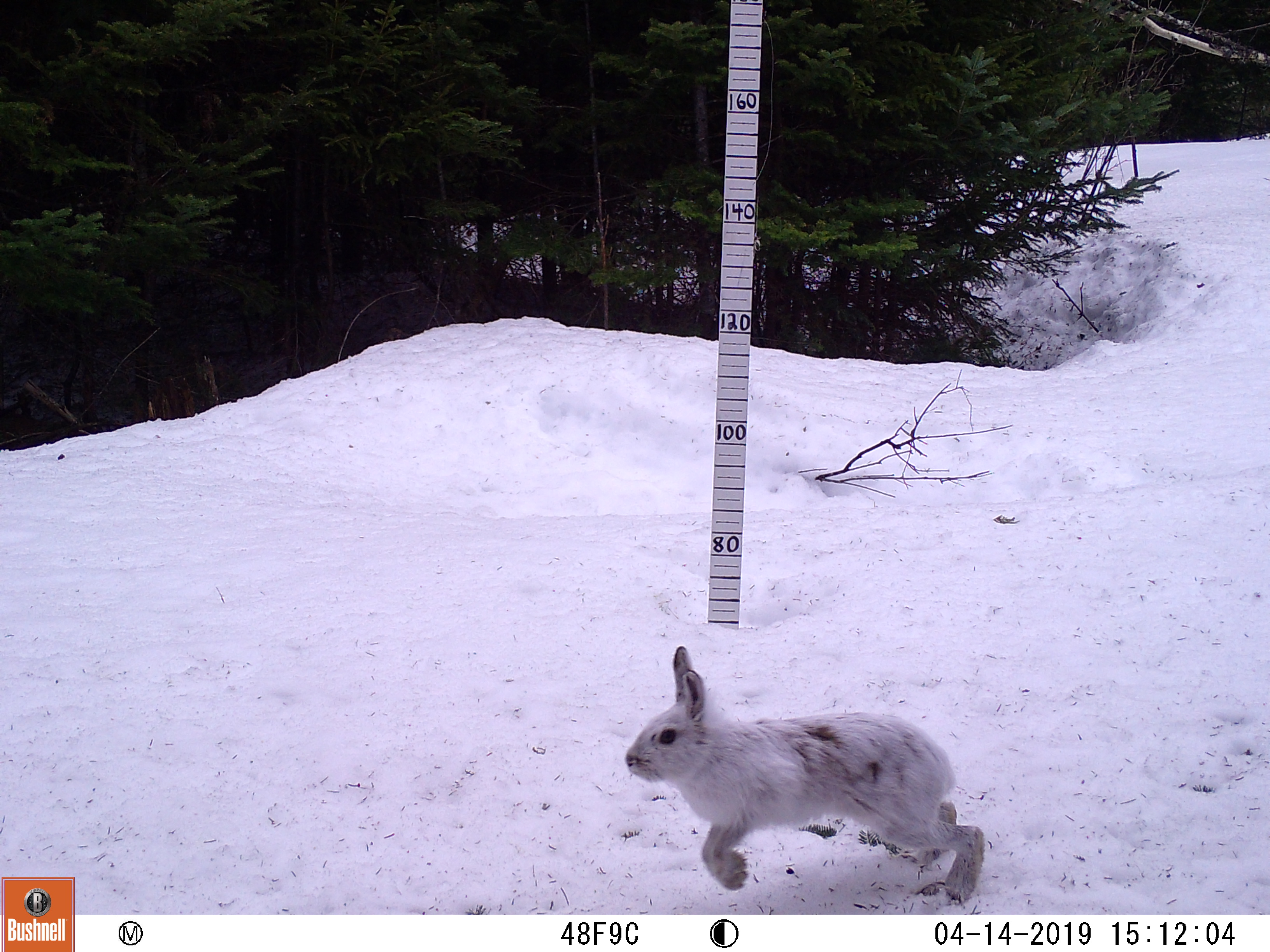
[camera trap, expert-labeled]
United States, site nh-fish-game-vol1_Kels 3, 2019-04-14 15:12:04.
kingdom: Animalia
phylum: Chordata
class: Mammalia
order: Lagomorpha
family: Leporidae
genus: Lepus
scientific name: Lepus americanus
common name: snowshoe hare